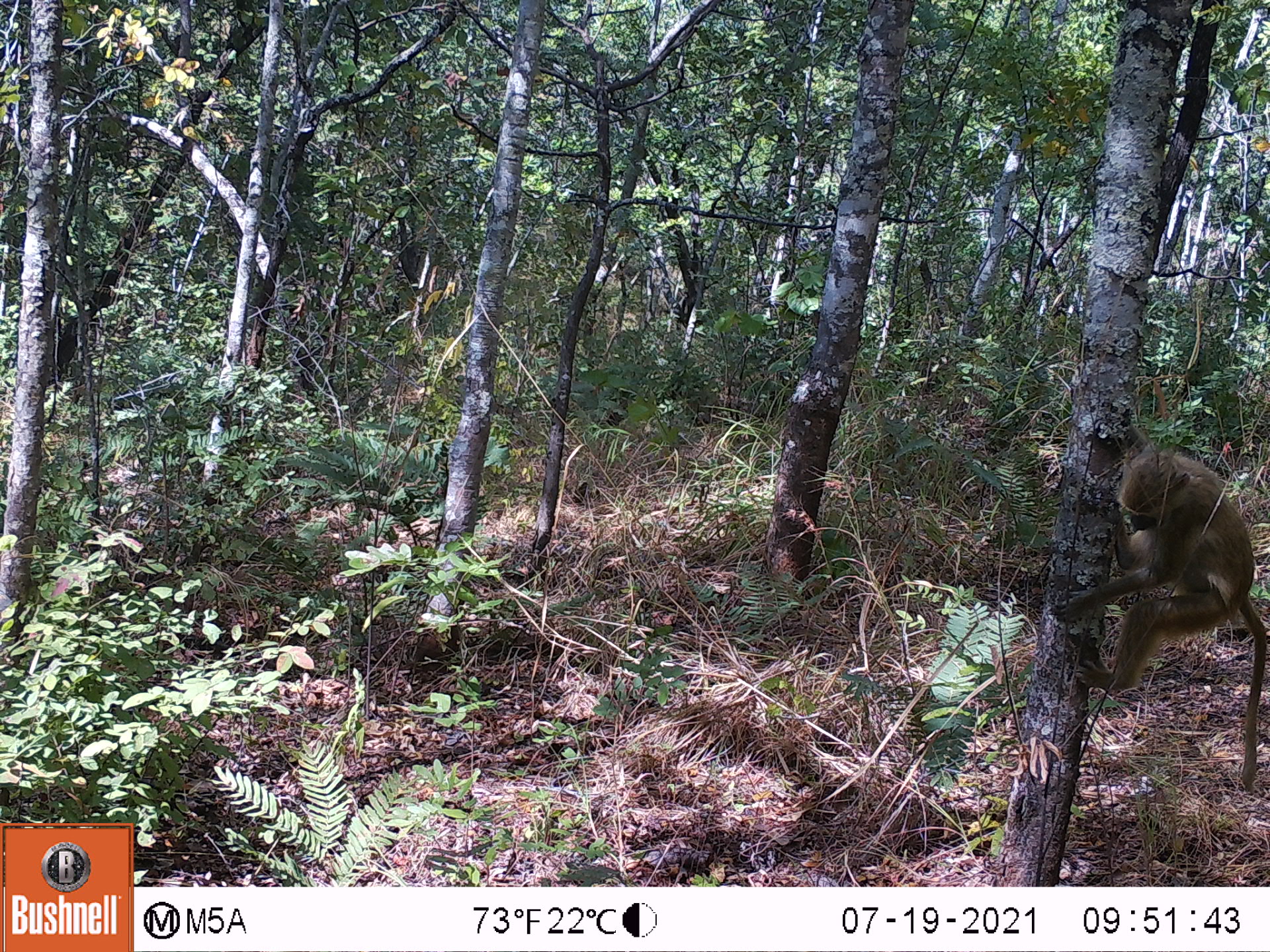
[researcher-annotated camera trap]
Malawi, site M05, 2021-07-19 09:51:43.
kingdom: Animalia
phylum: Chordata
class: Mammalia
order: Primates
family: Cercopithecidae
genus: Papio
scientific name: Papio cynocephalus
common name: yellow baboon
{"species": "yellow baboon (Papio cynocephalus)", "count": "1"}